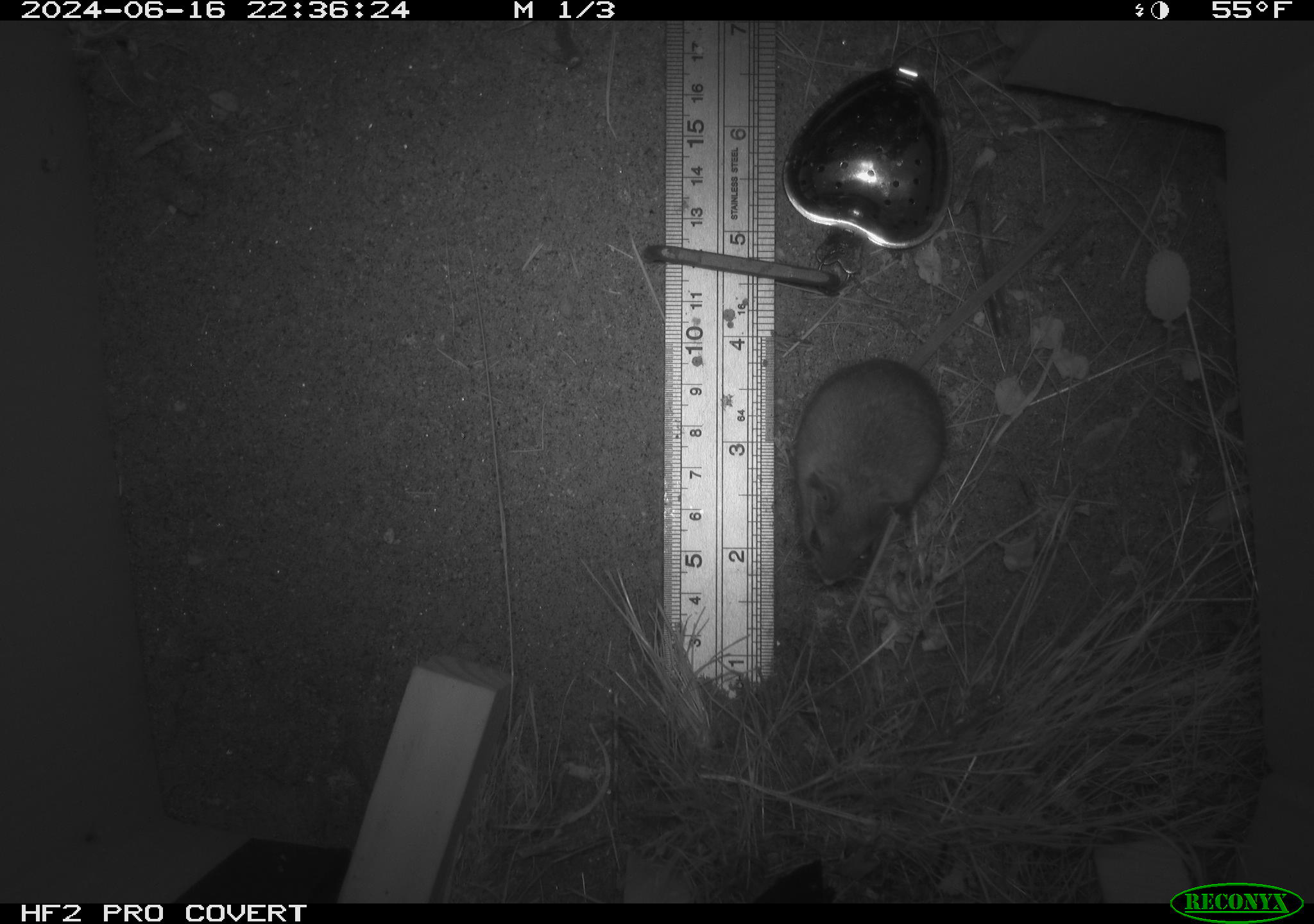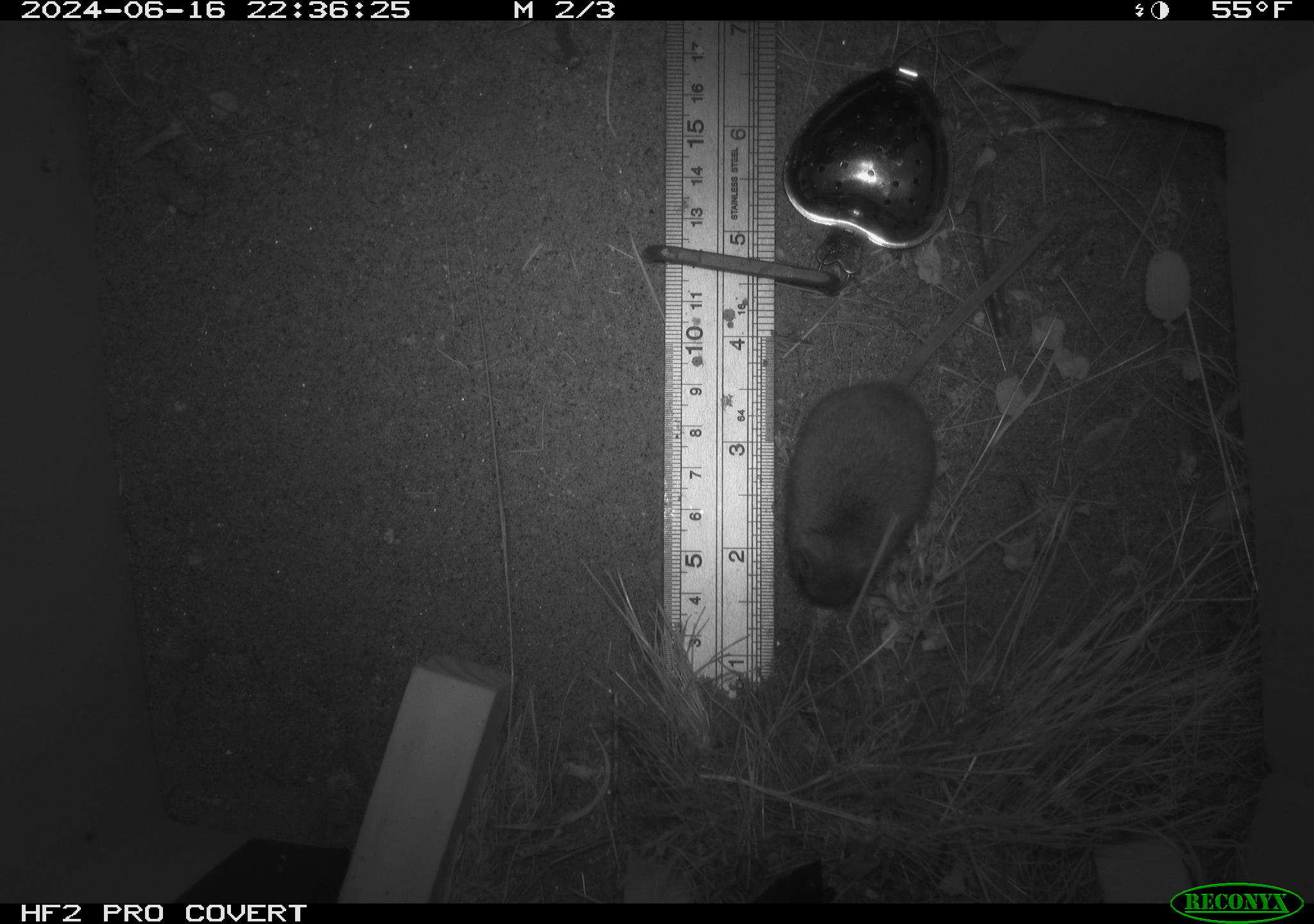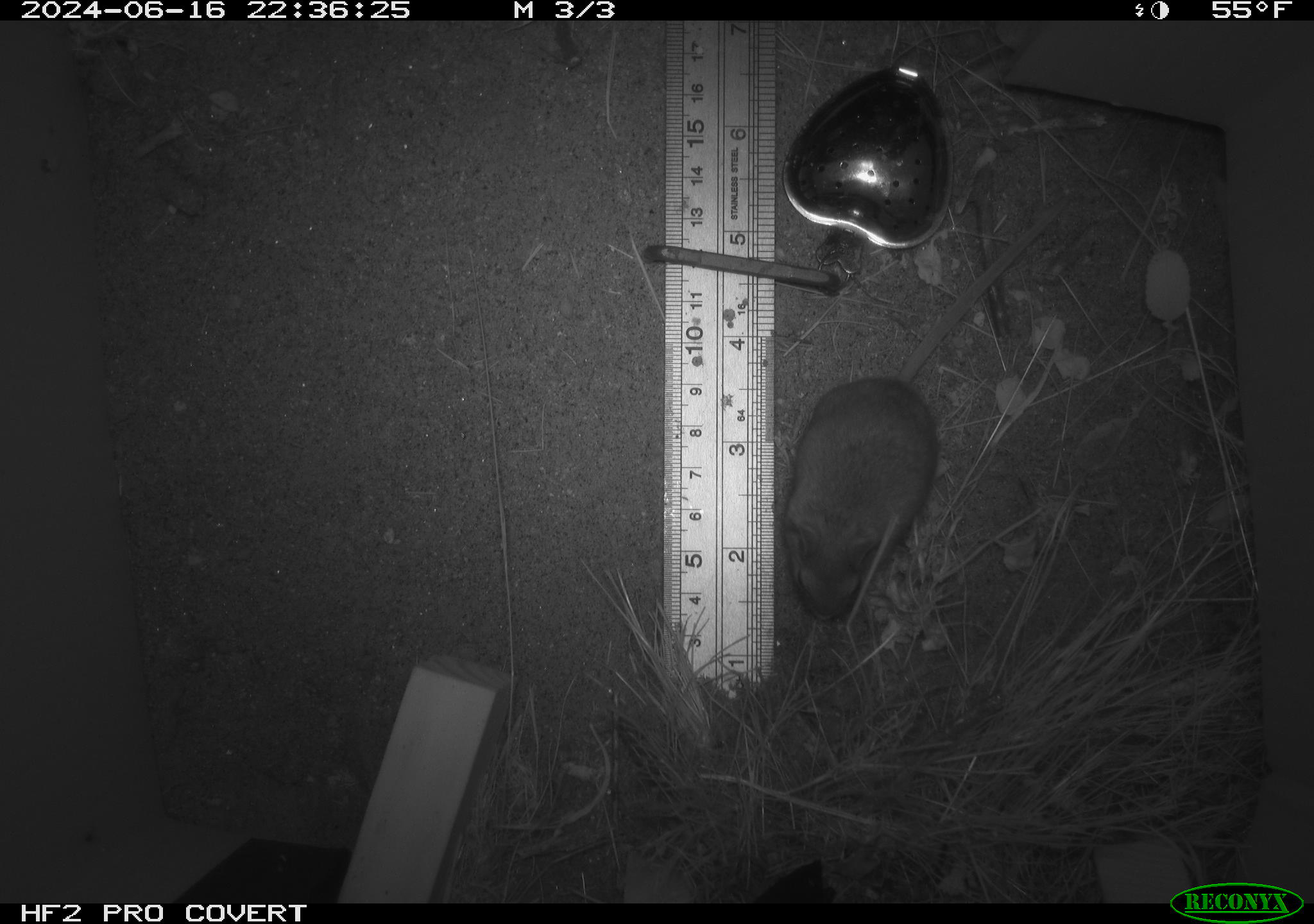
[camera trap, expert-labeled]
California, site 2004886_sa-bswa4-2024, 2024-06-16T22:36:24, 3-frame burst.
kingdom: Animalia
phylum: Chordata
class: Mammalia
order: Rodentia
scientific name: Rodentia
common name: rodent